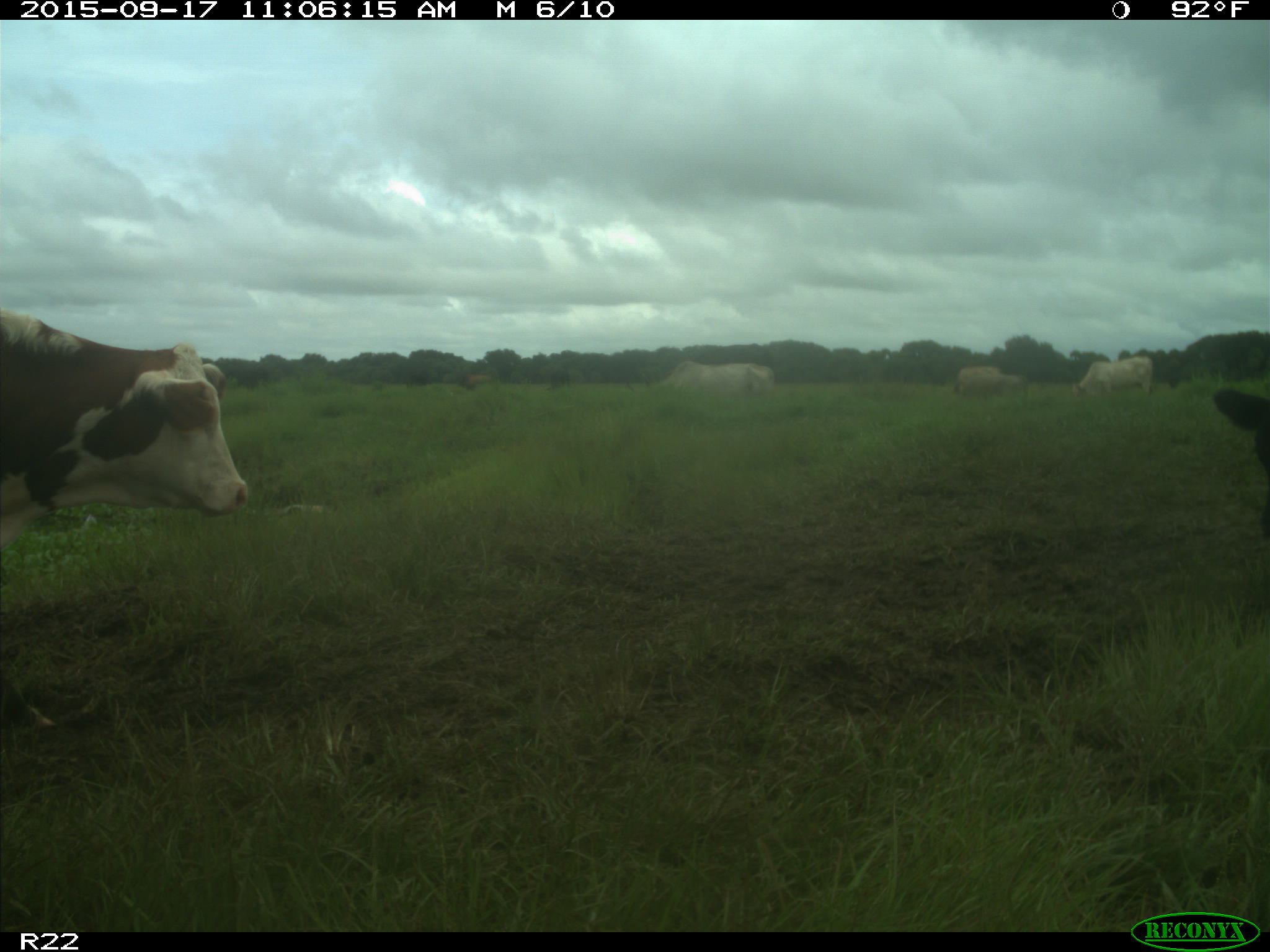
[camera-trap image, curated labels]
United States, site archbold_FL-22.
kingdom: Animalia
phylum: Chordata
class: Mammalia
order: Artiodactyla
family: Bovidae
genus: Bos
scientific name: Bos taurus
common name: domestic cow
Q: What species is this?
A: Bos taurus (domestic cow).